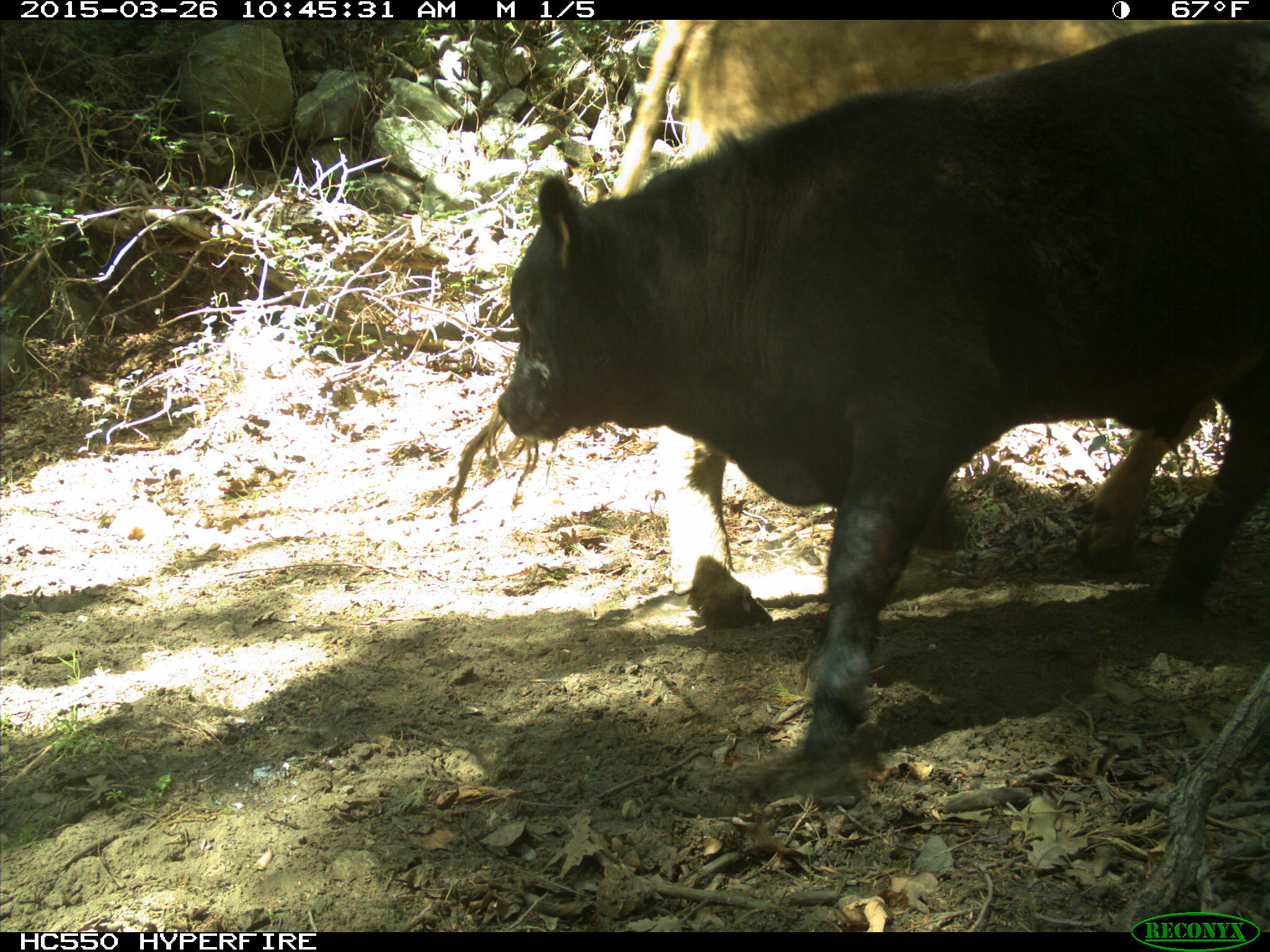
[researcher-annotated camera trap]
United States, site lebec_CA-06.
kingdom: Animalia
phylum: Chordata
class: Mammalia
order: Artiodactyla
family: Bovidae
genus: Bos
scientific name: Bos taurus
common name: domestic cow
Bos taurus (domestic cow).